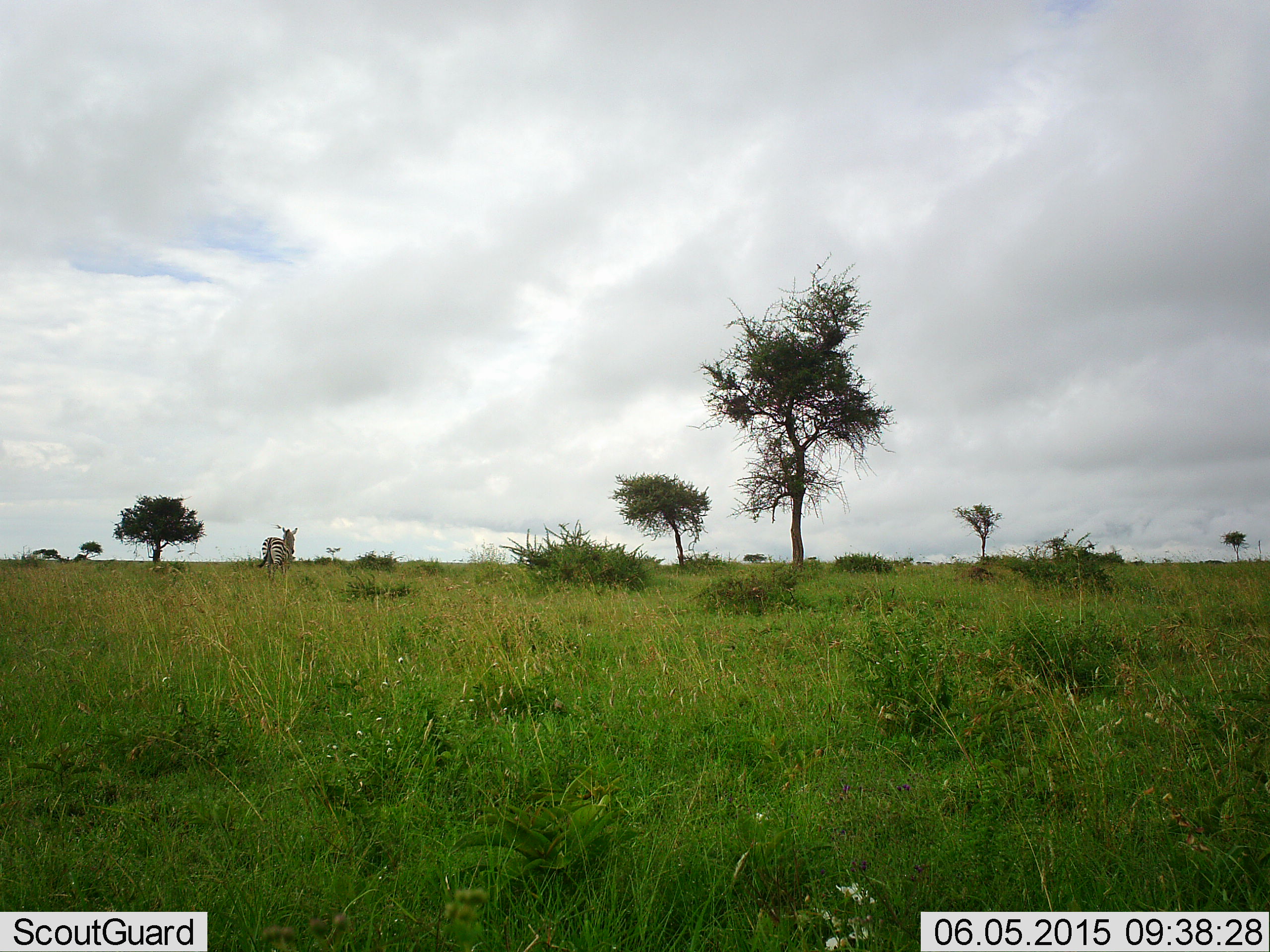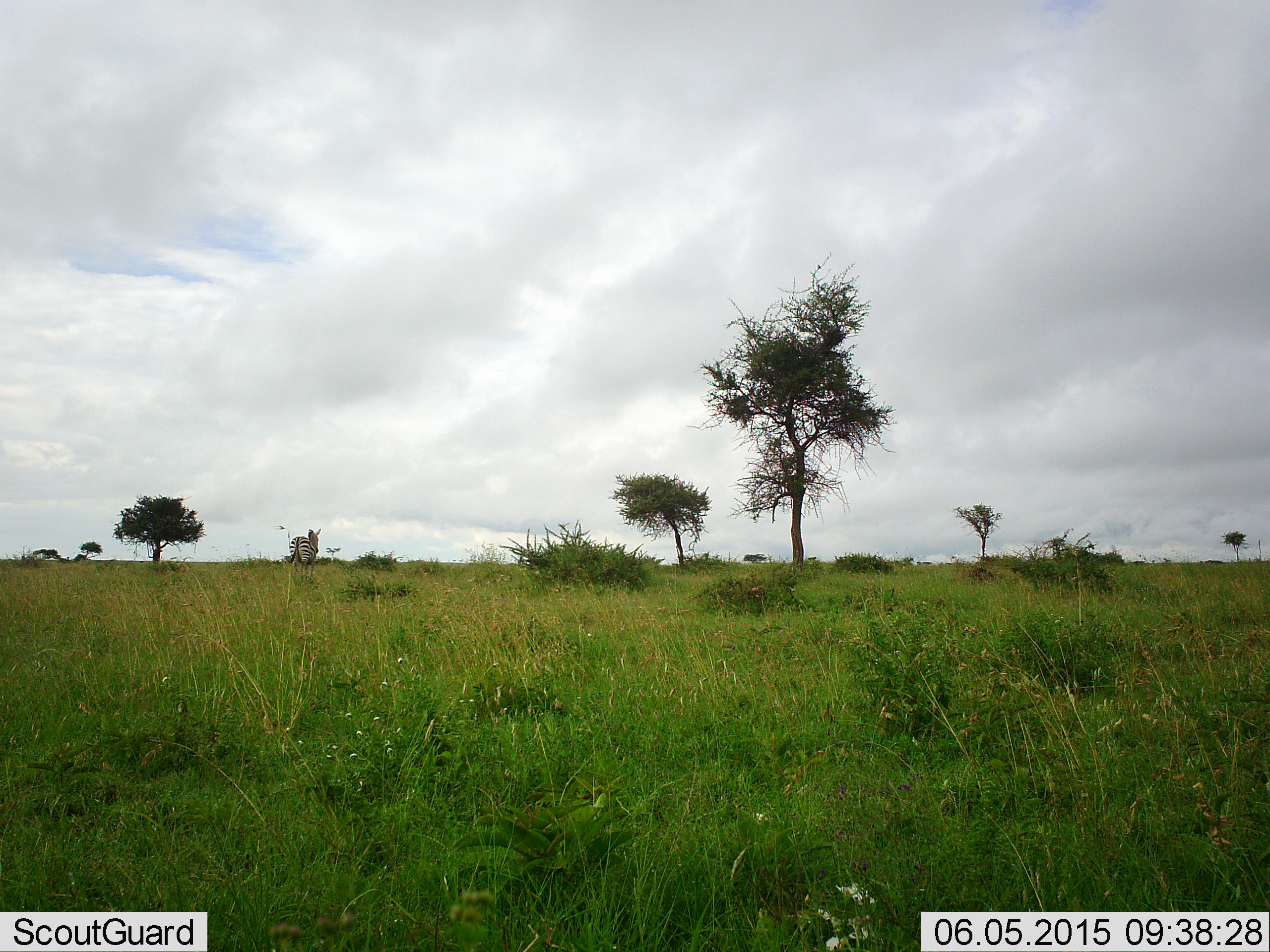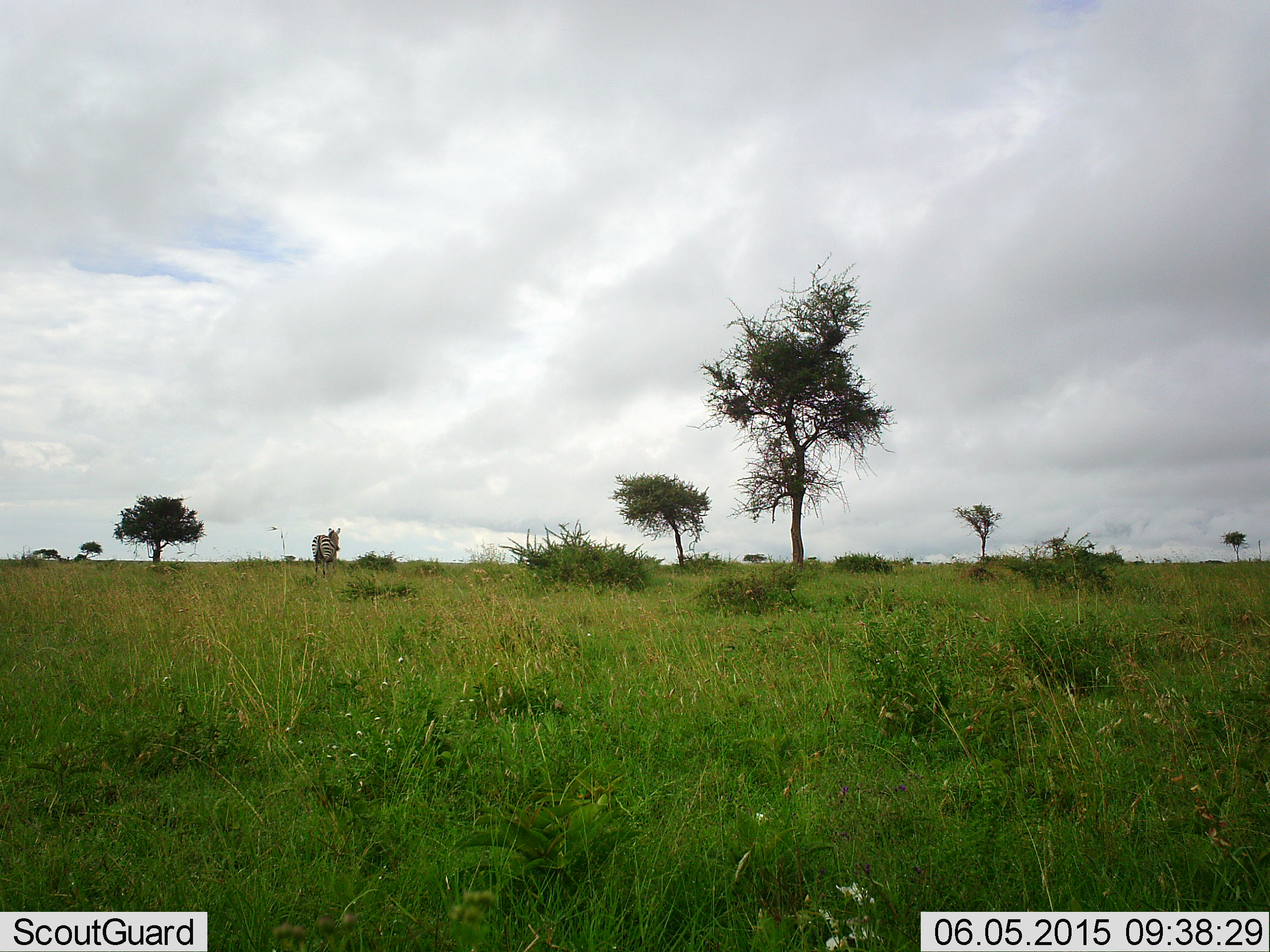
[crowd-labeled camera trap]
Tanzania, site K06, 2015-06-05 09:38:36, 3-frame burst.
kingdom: Animalia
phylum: Chordata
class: Mammalia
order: Perissodactyla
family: Equidae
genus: Equus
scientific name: Equus quagga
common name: plains zebra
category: zebra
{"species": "zebra (plains zebra) (Equus quagga)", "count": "1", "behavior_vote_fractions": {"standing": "10%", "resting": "0%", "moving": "100%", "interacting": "0%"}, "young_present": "0%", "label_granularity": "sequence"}